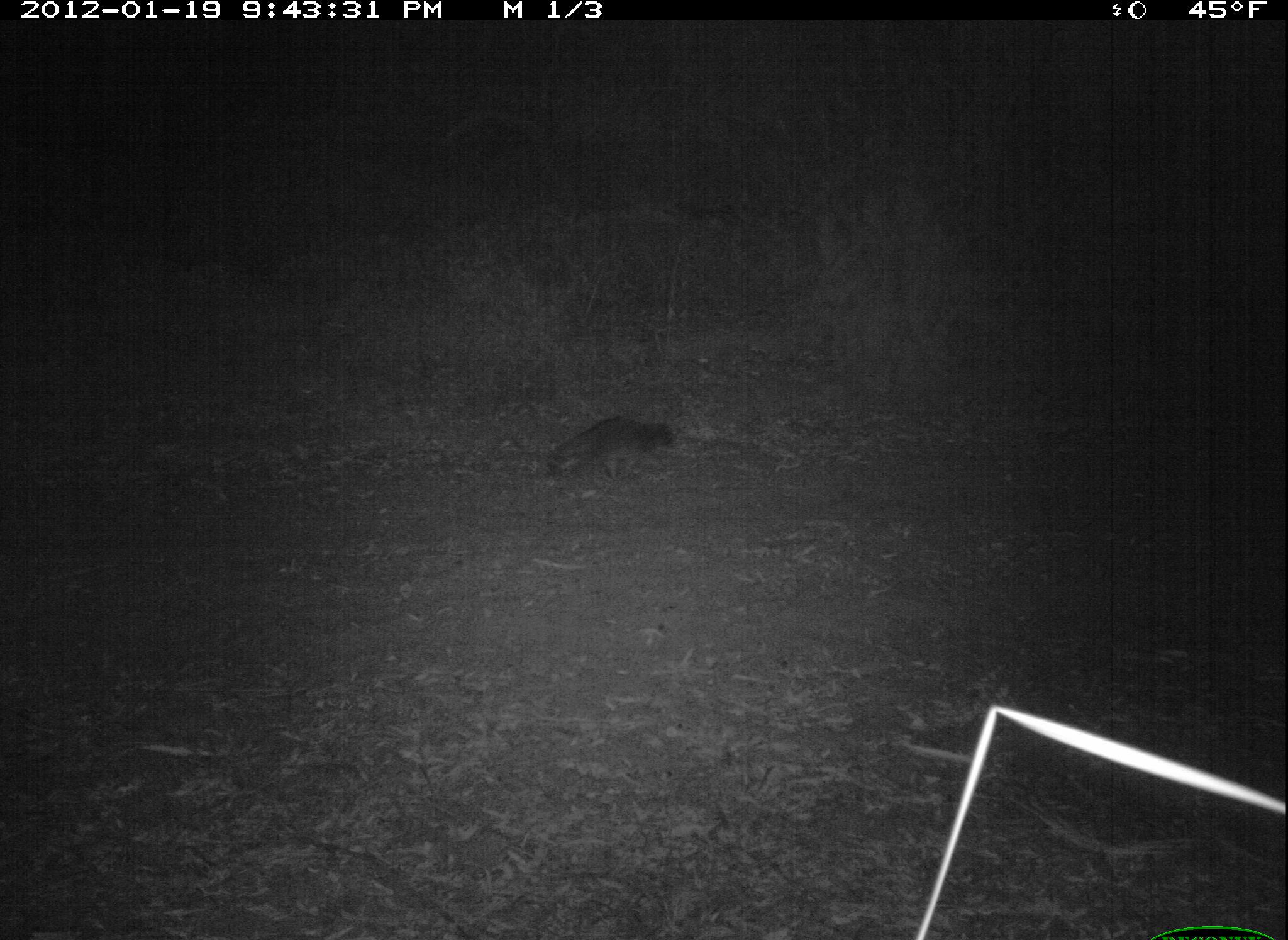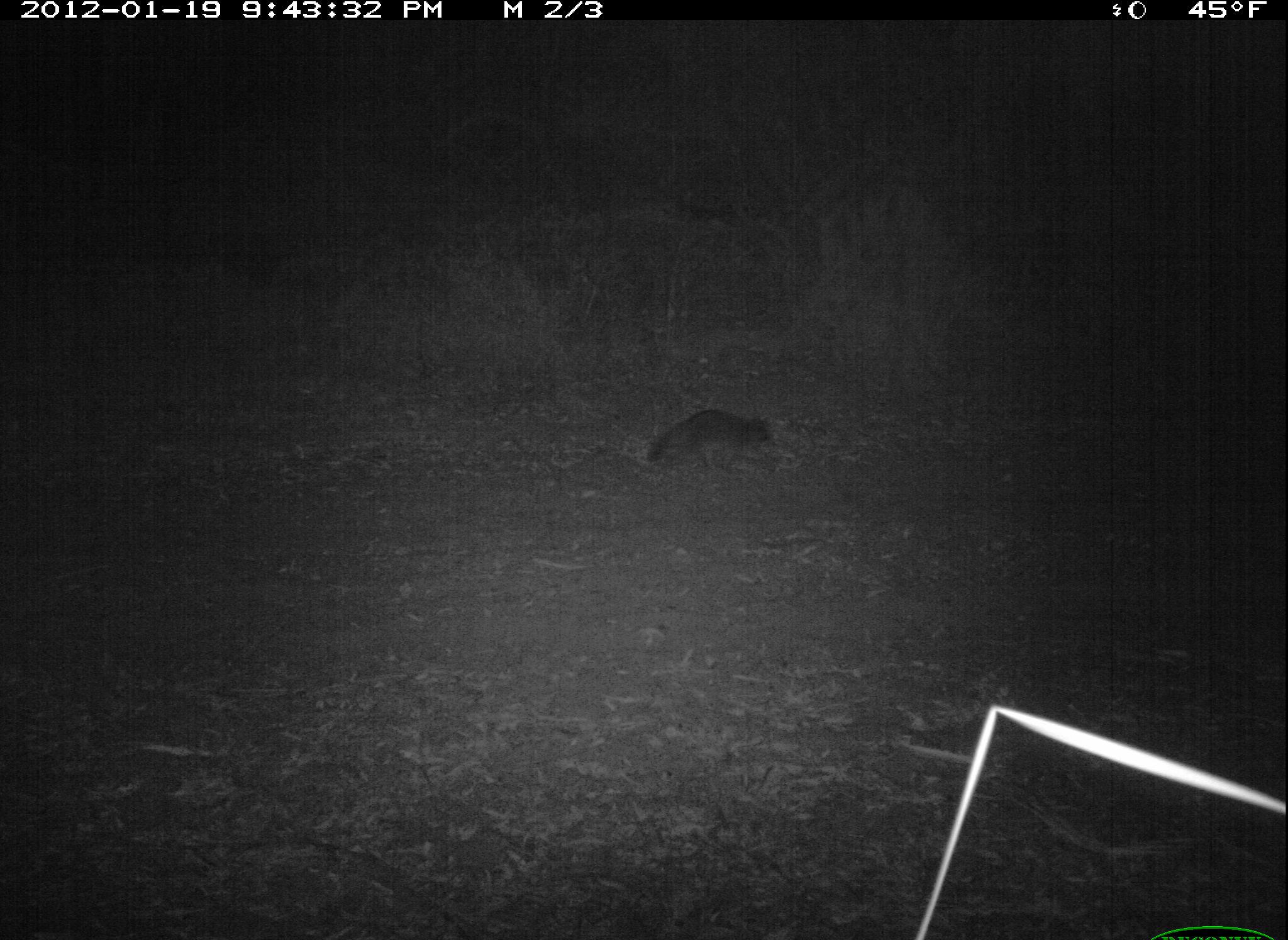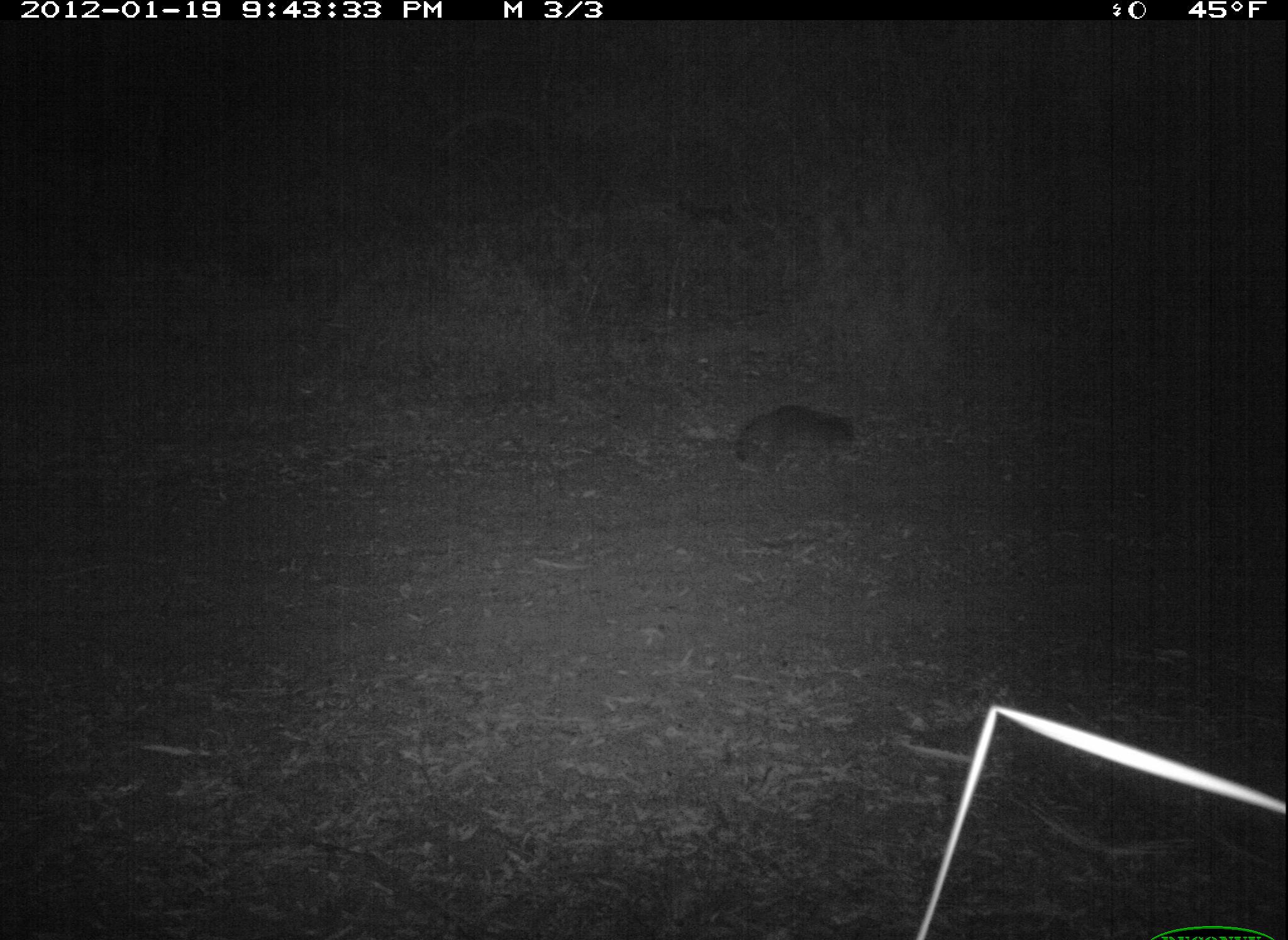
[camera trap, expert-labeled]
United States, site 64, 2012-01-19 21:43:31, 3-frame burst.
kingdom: Animalia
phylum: Chordata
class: Mammalia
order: Carnivora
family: Procyonidae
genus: Procyon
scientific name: Procyon lotor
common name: raccoon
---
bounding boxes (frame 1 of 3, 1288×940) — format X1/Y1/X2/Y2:
raccoon: 555/415/675/491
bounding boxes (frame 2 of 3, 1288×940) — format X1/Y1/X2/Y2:
raccoon: 648/409/774/476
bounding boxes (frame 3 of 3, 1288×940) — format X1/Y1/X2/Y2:
raccoon: 731/401/854/477